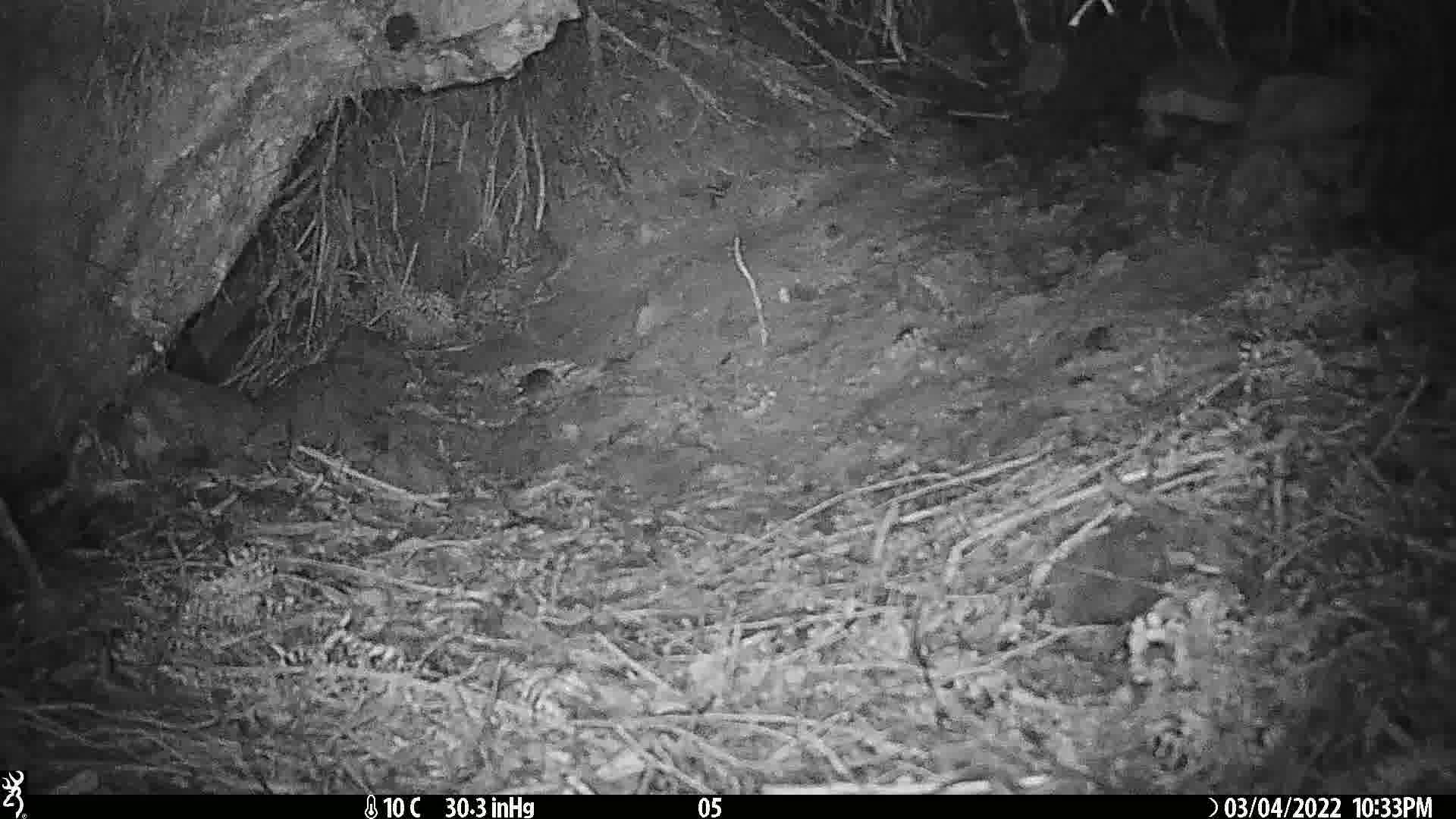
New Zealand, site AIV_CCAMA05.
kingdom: Animalia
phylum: Chordata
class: Mammalia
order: Rodentia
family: Muridae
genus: Mus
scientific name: Mus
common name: mouse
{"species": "mouse (Mus)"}